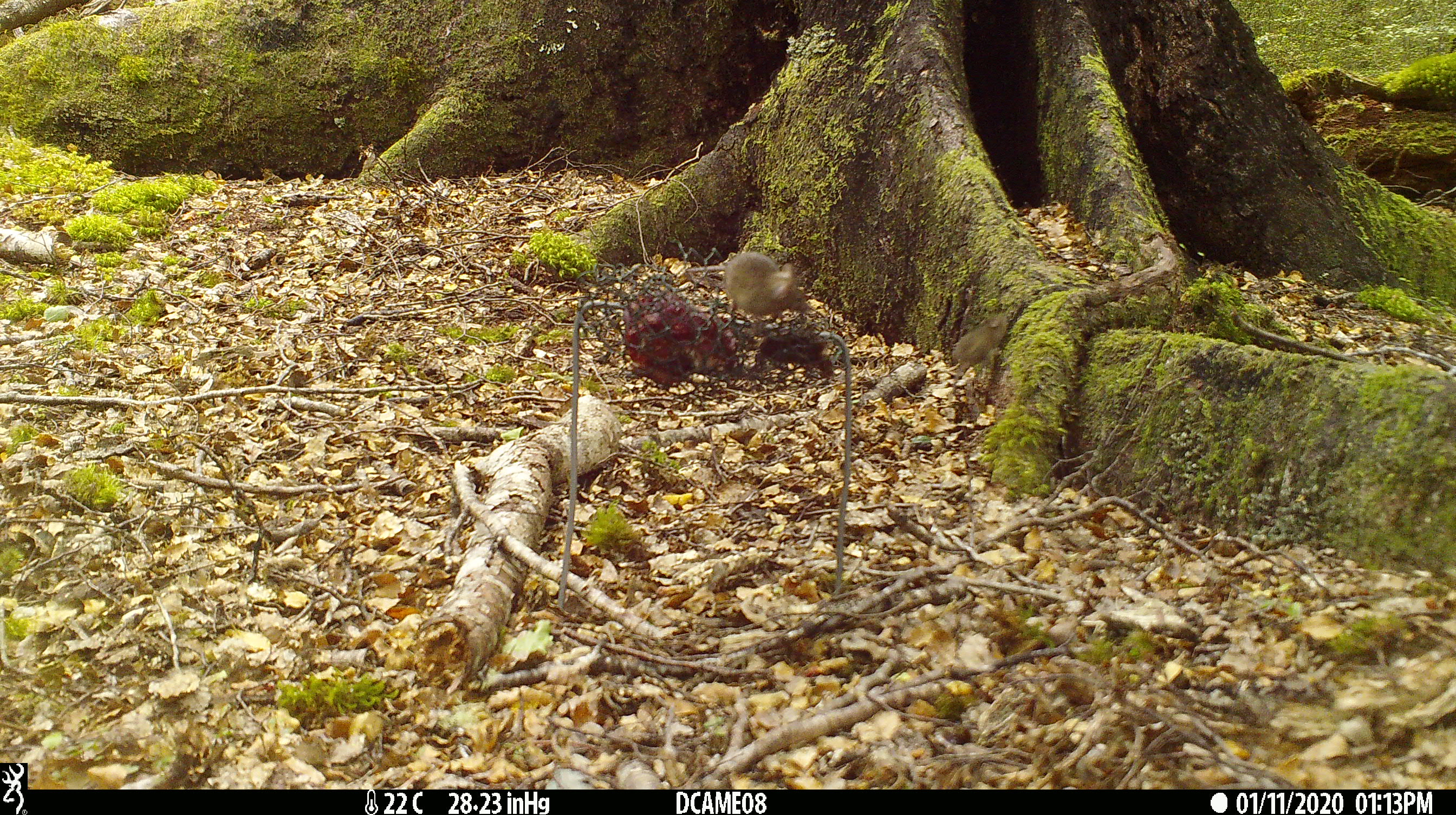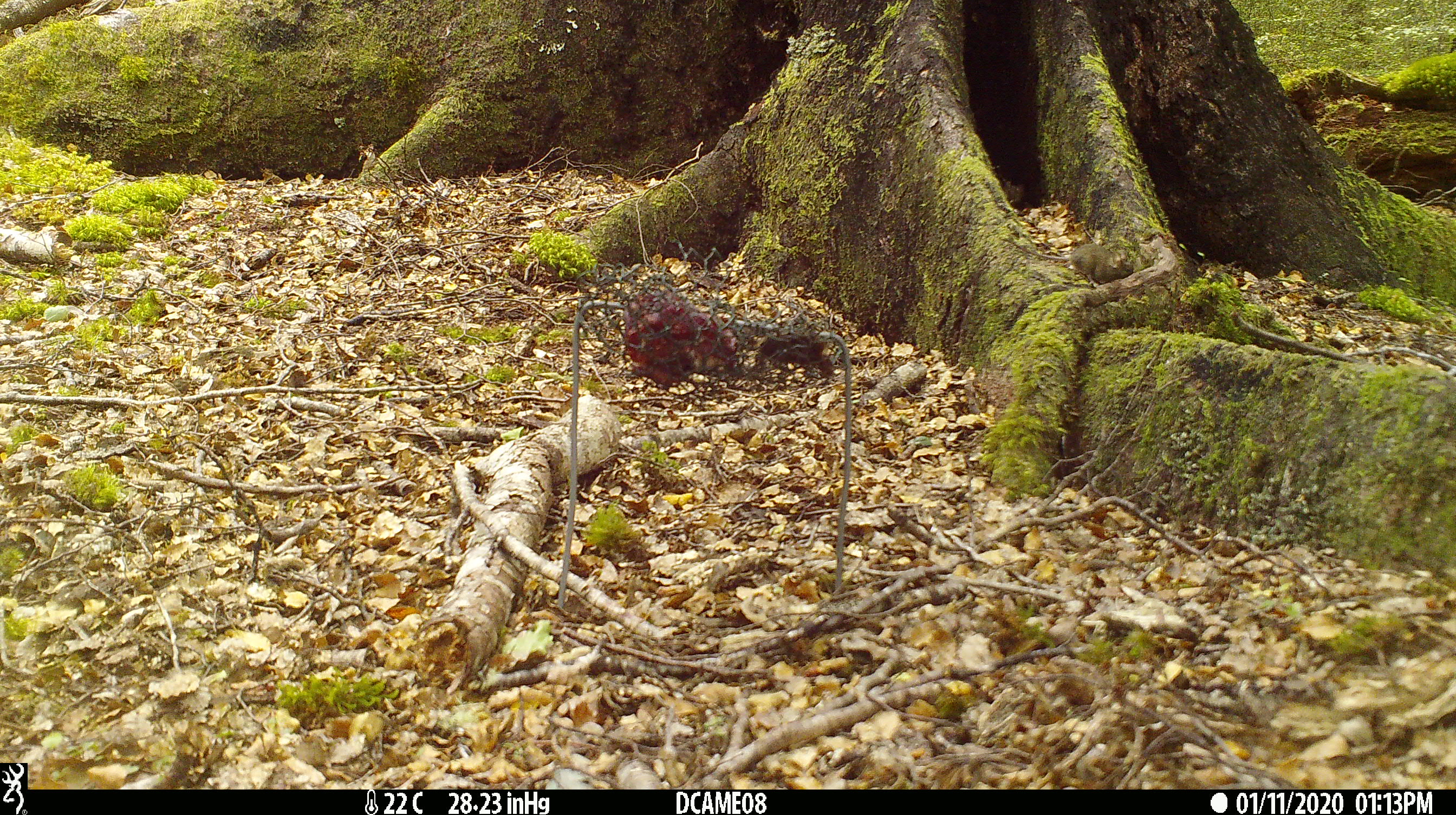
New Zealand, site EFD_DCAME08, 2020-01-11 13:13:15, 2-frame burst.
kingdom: Animalia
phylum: Chordata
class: Mammalia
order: Rodentia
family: Muridae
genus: Mus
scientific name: Mus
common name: mouse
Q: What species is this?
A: Mouse (Mus).